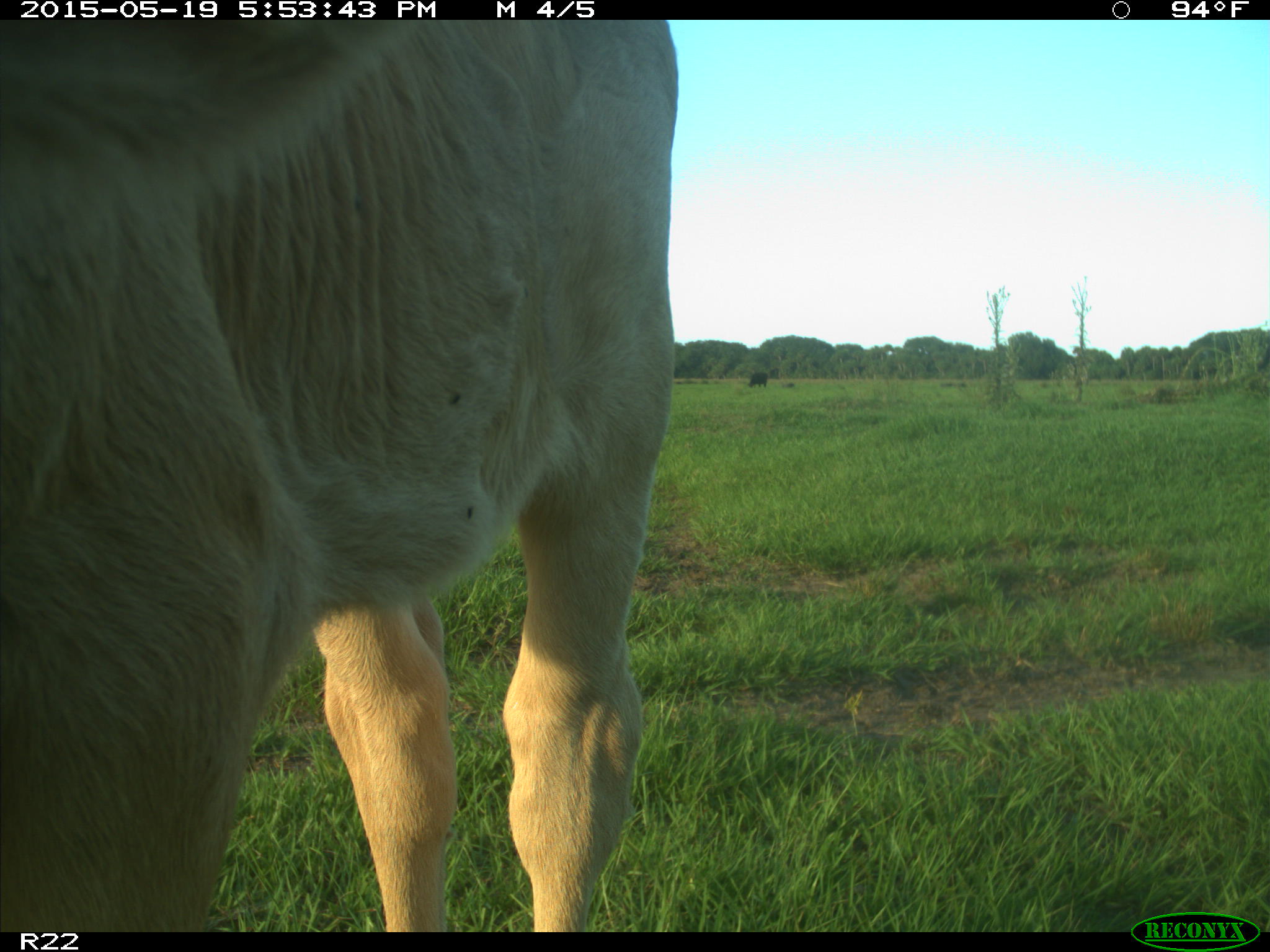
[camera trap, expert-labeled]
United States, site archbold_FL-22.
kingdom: Animalia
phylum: Chordata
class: Mammalia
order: Artiodactyla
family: Bovidae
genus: Bos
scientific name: Bos taurus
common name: domestic cow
Bos taurus (domestic cow).